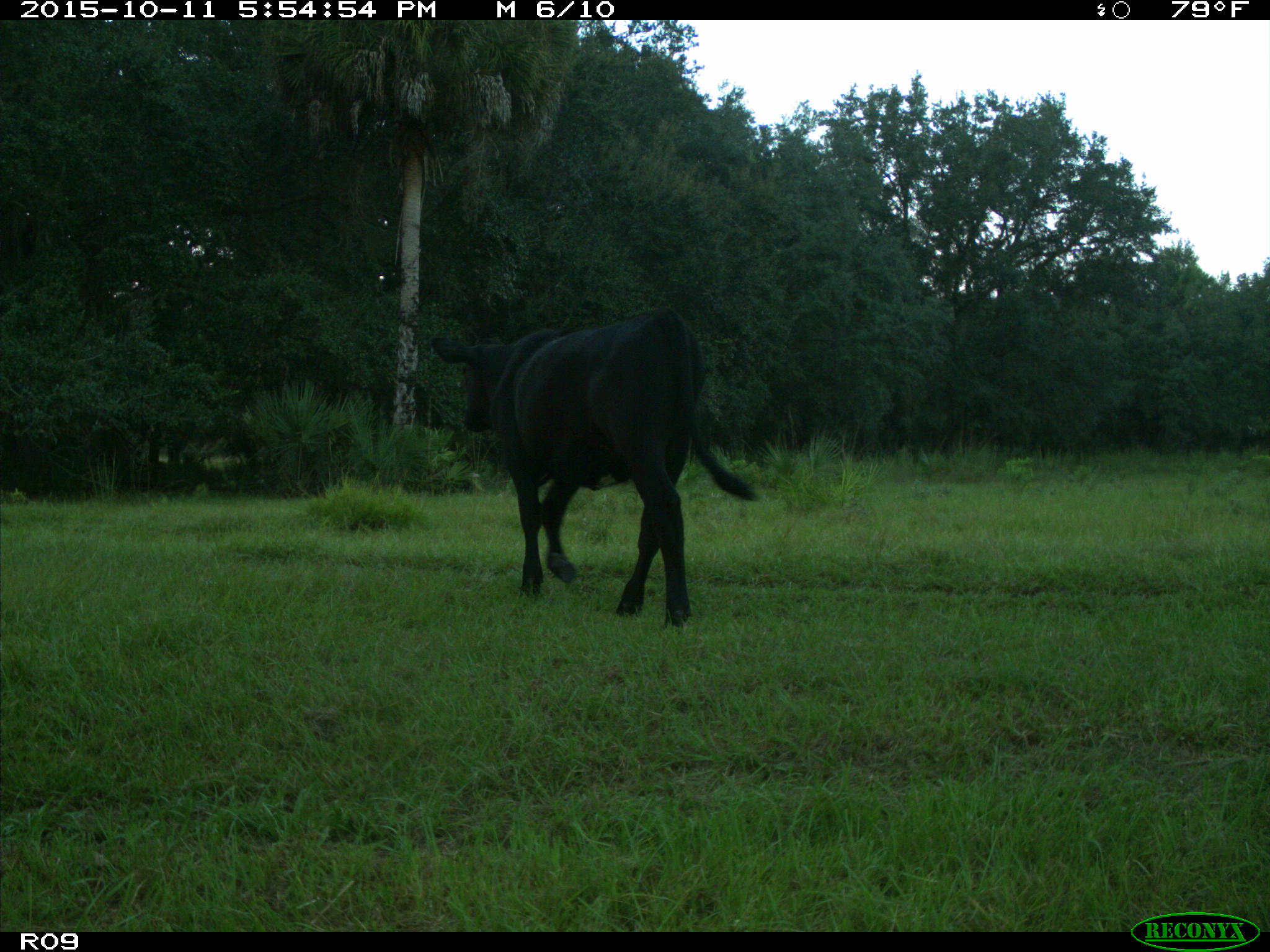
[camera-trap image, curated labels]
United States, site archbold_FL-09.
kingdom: Animalia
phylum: Chordata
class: Mammalia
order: Artiodactyla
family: Bovidae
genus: Bos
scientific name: Bos taurus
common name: domestic cow